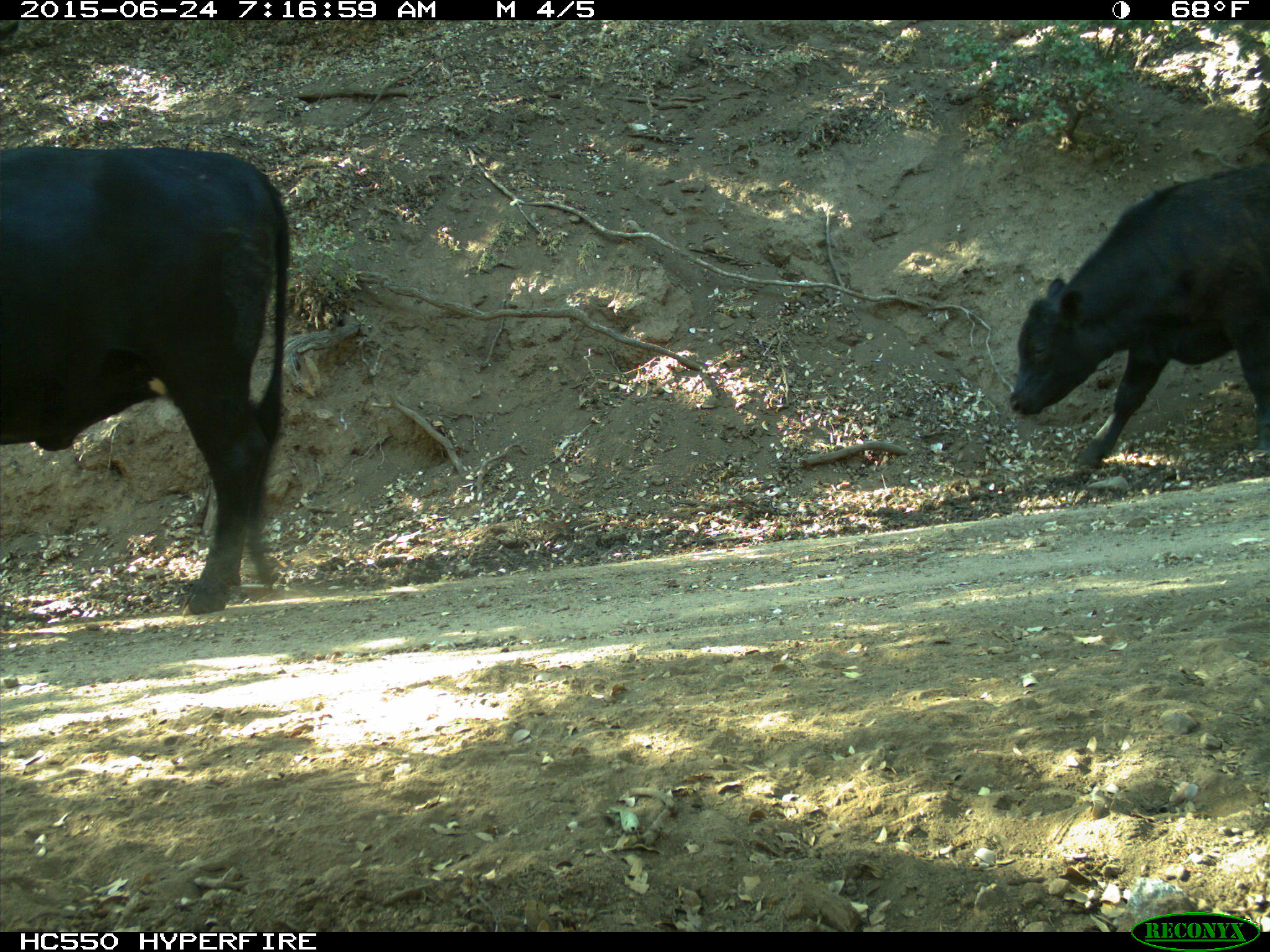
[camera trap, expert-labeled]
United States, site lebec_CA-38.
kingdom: Animalia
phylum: Chordata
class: Mammalia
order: Artiodactyla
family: Bovidae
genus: Bos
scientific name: Bos taurus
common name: domestic cow